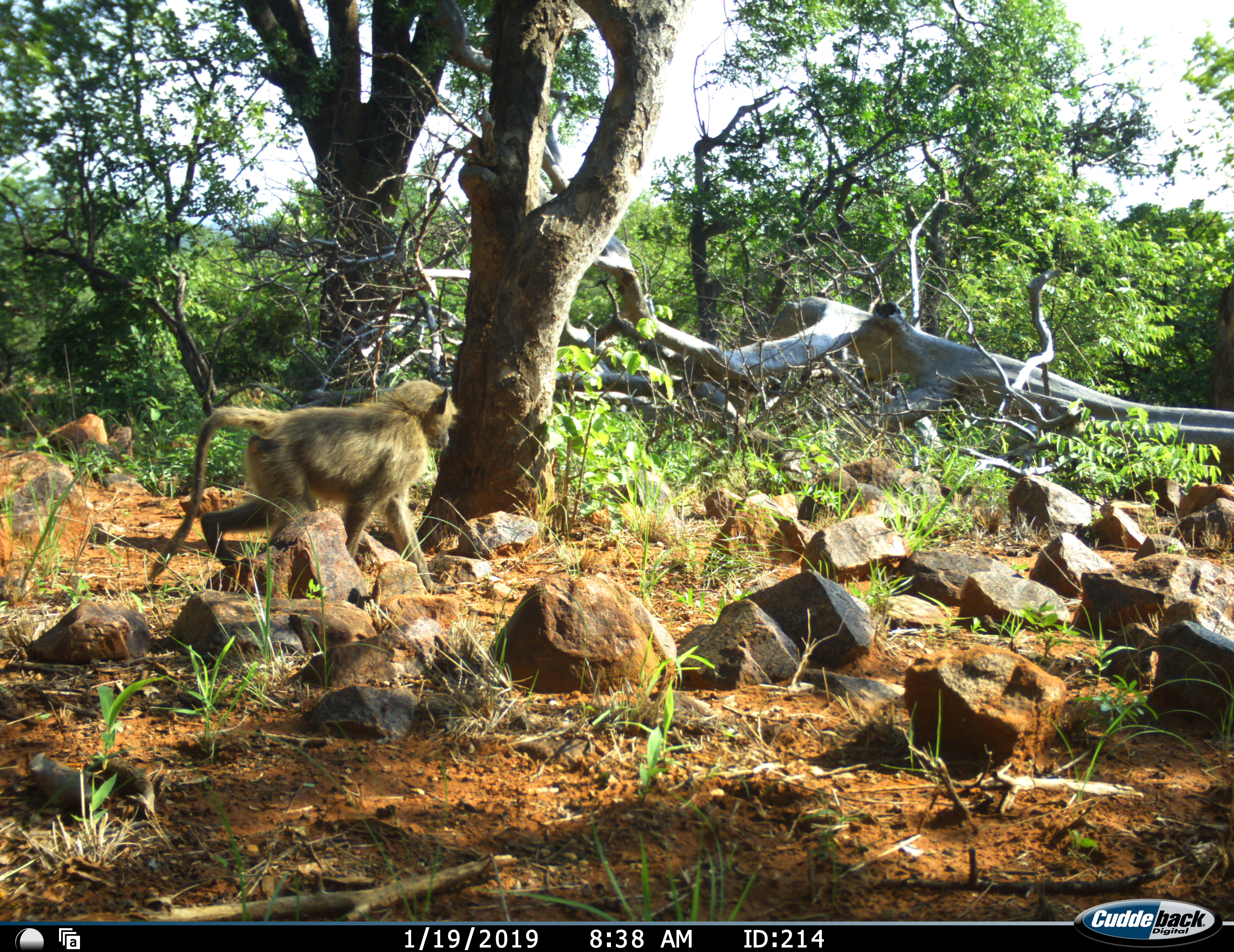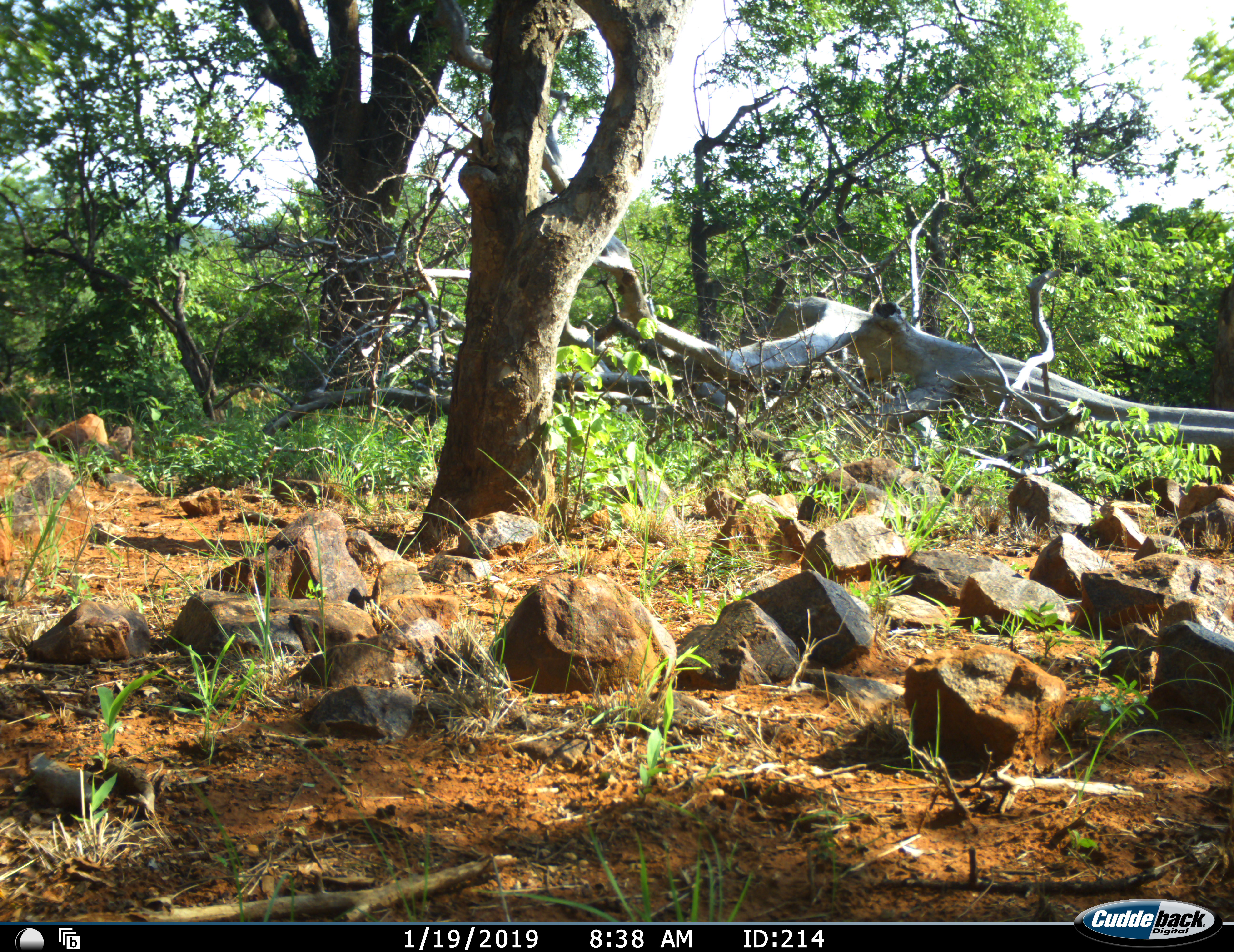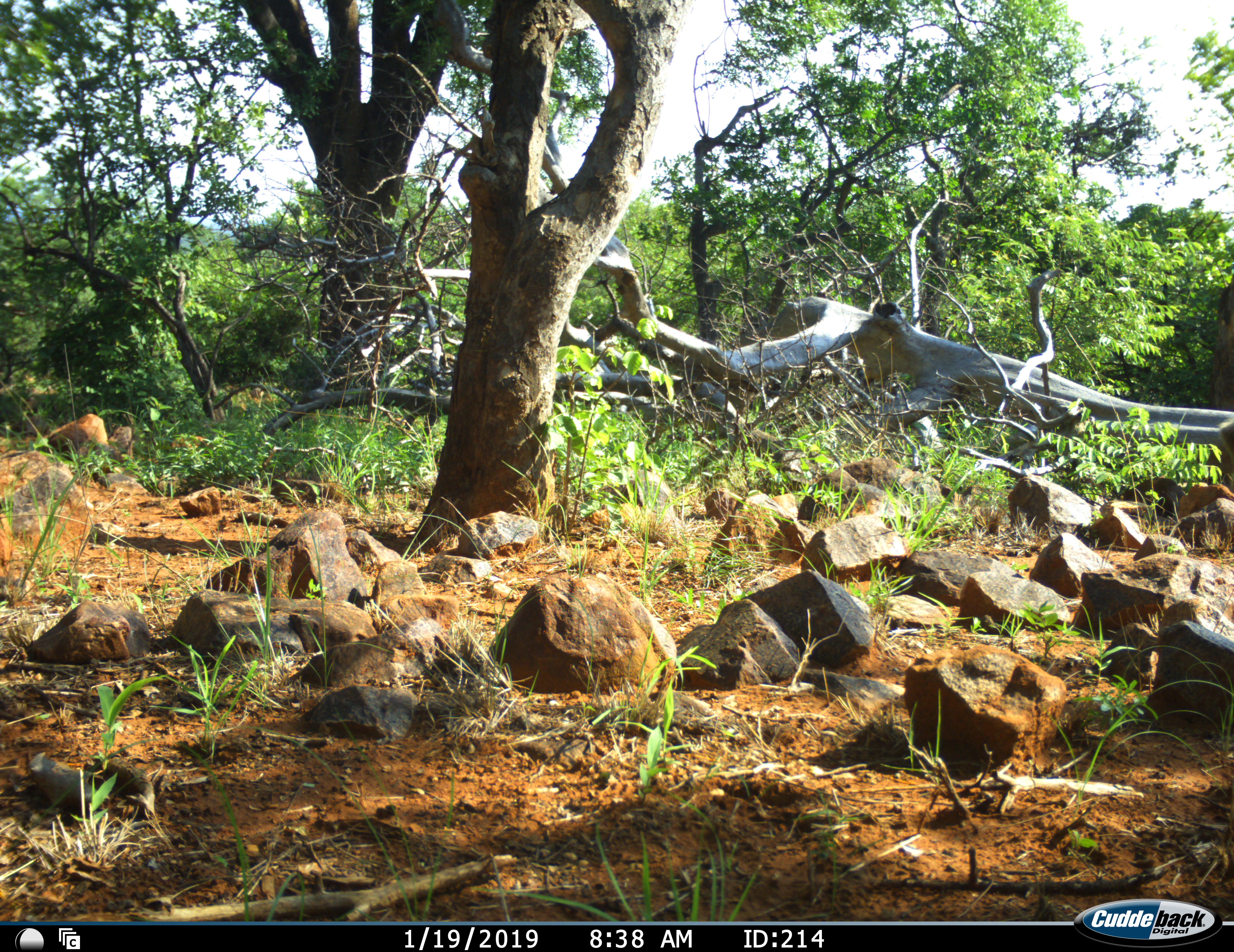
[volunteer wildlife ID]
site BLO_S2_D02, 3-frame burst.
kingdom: Animalia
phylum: Chordata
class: Mammalia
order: Primates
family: Cercopithecidae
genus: Papio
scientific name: Papio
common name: baboon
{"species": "baboon (Papio)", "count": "1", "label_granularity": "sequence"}